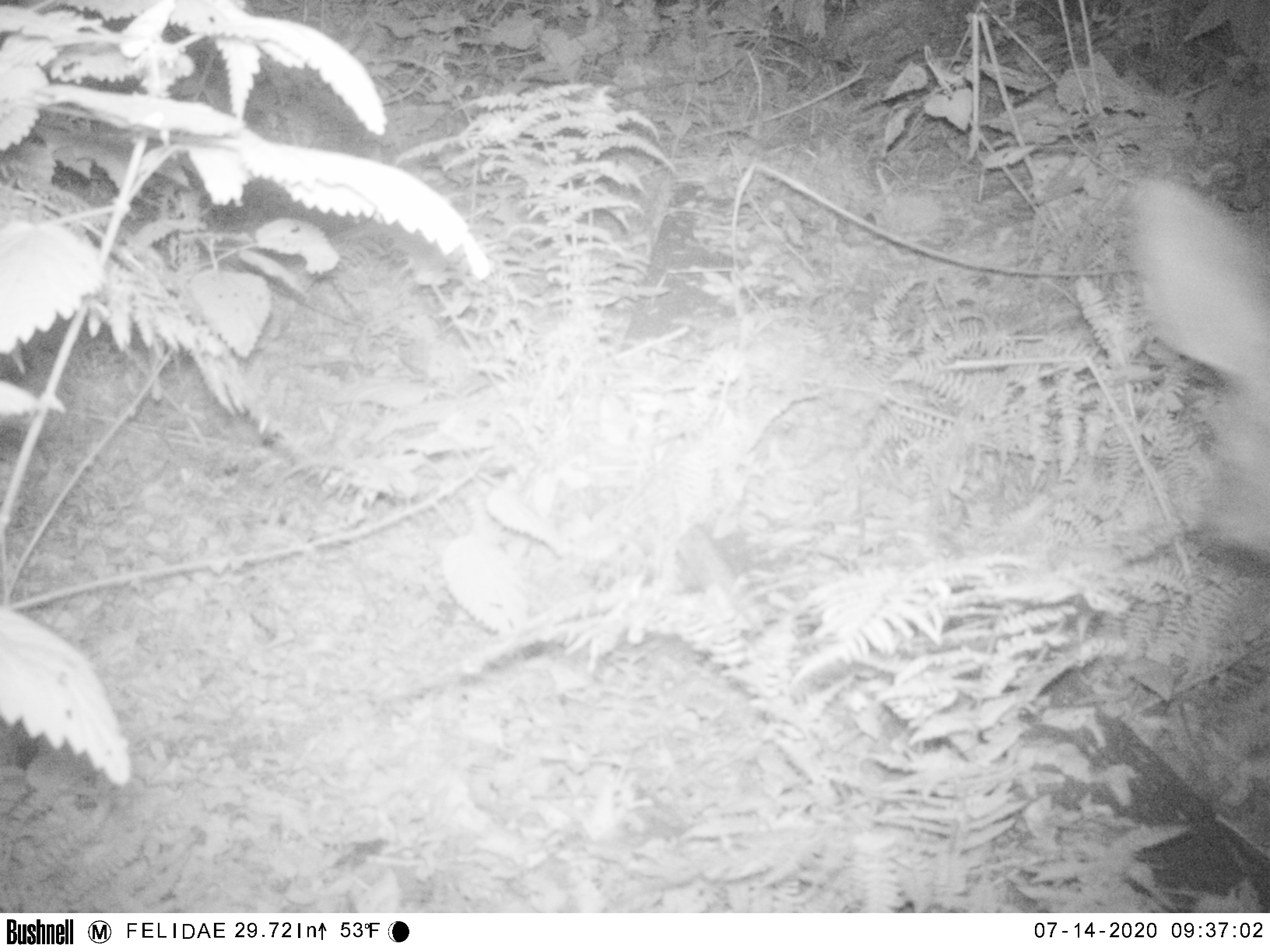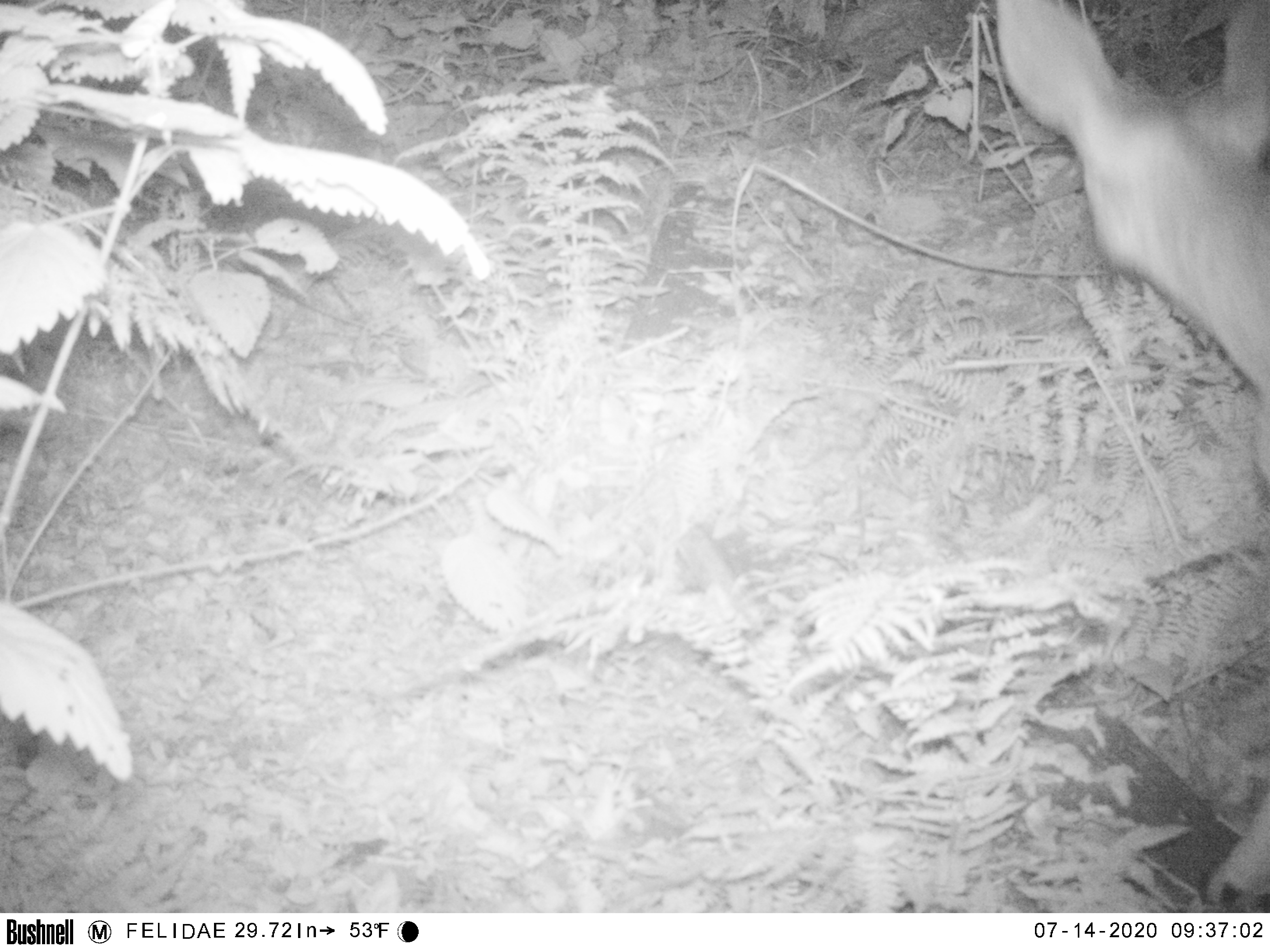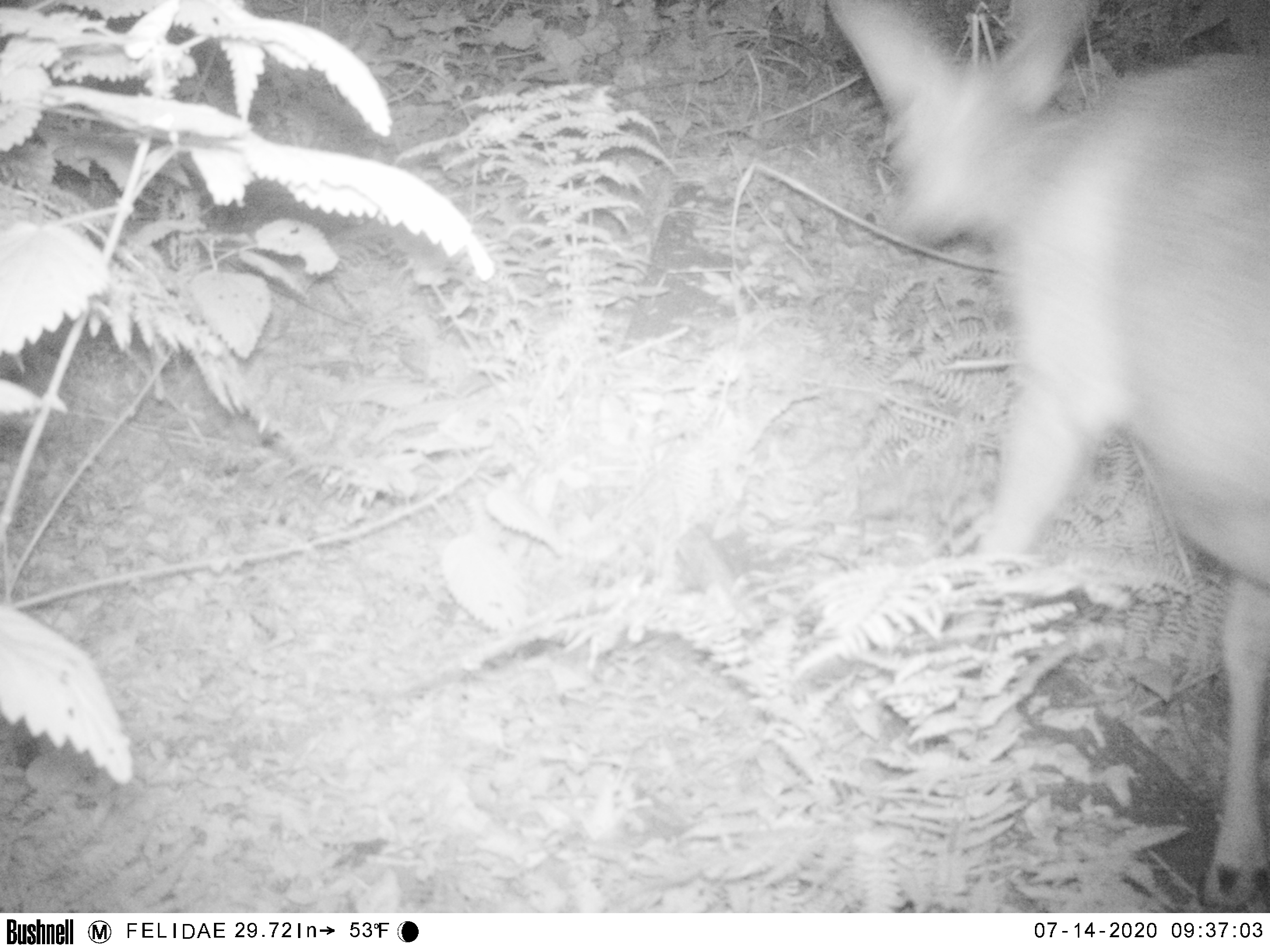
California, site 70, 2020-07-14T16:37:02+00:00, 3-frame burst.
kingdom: Animalia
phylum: Chordata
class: Mammalia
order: Artiodactyla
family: Cervidae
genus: Odocoileus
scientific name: Odocoileus hemionus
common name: mule deer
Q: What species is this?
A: Mule deer (Odocoileus hemionus).